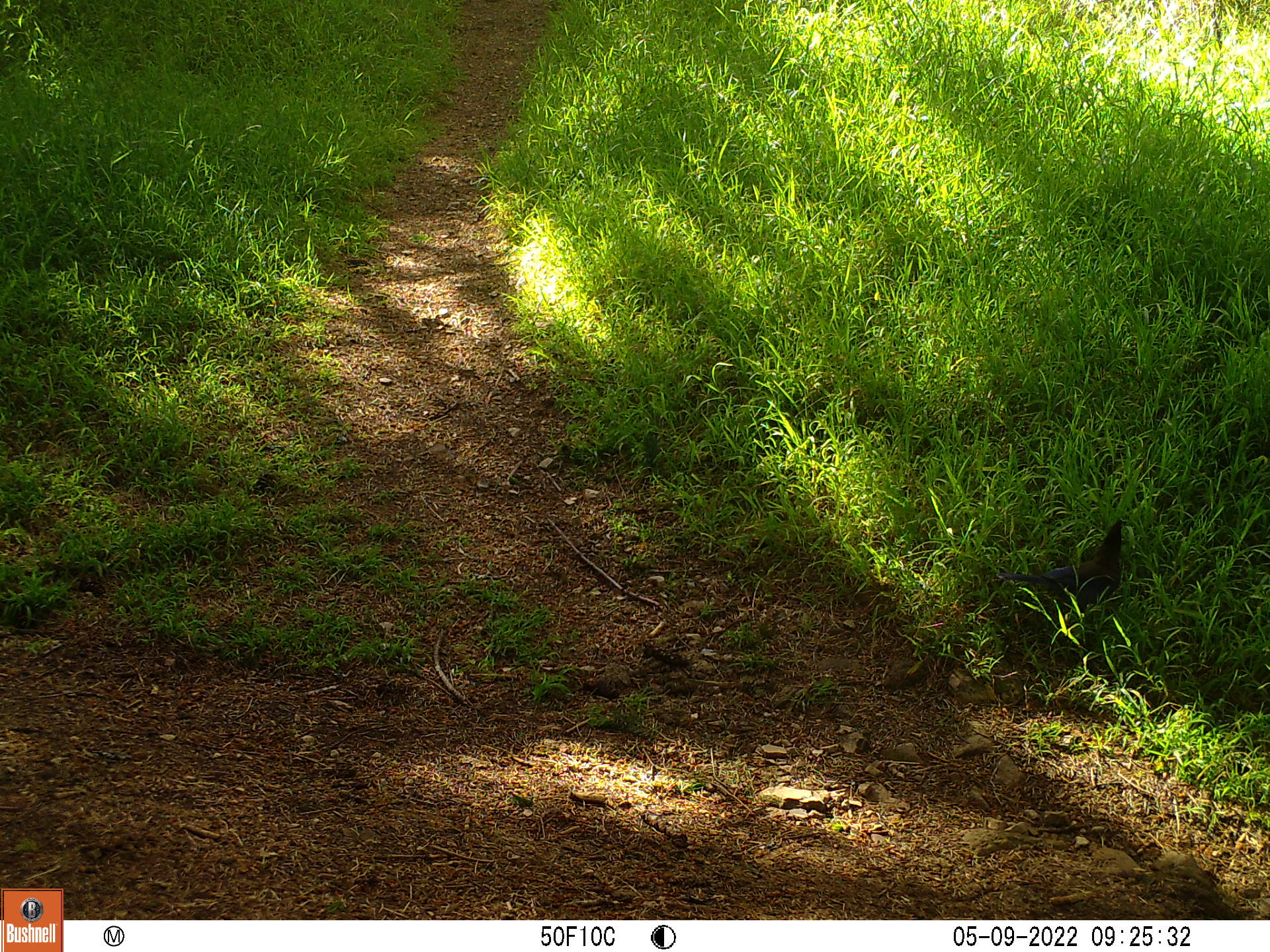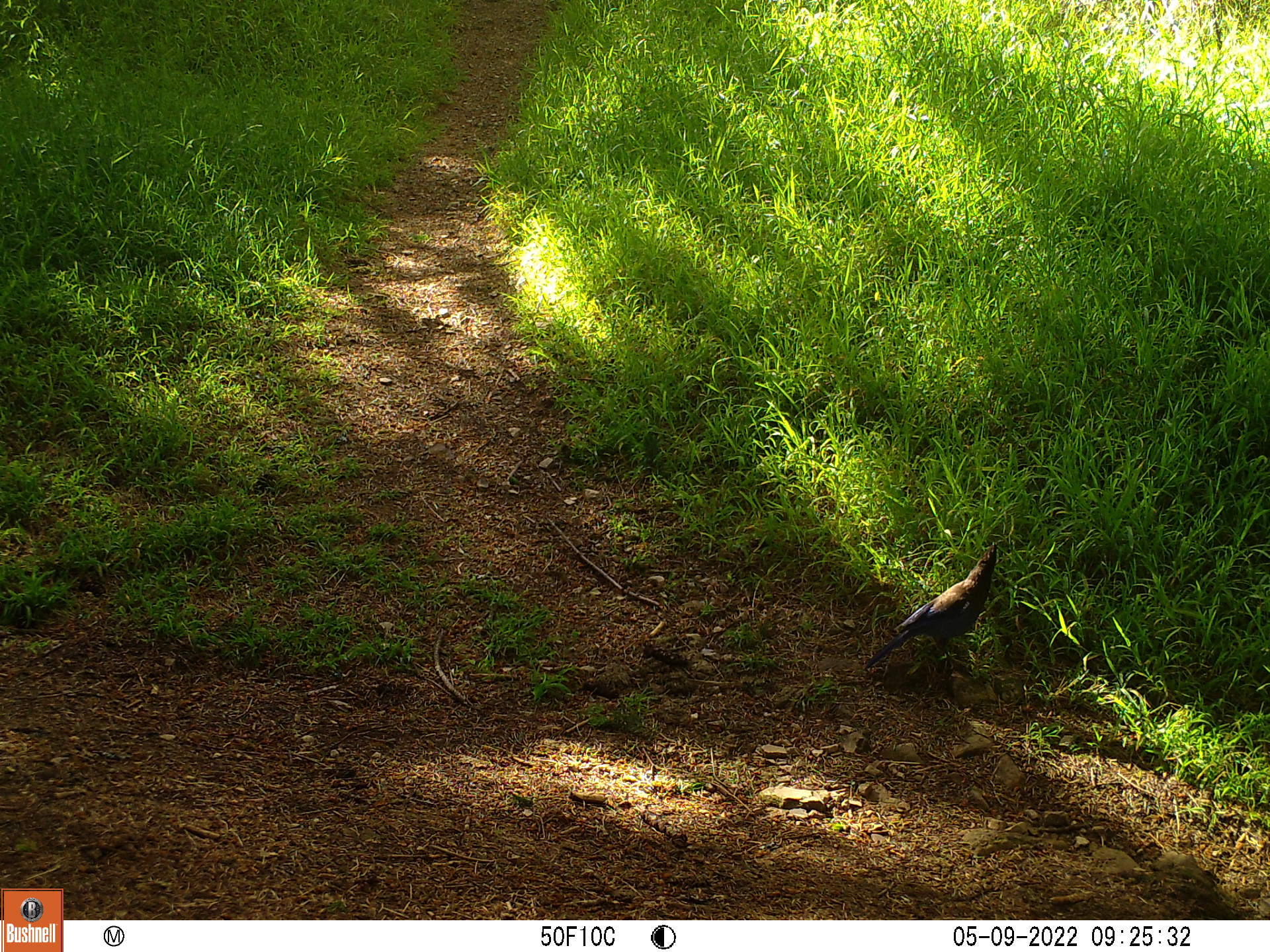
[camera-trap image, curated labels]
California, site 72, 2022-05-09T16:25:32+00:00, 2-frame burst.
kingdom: Animalia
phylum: Chordata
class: Aves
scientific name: Aves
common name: bird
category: unknown bird